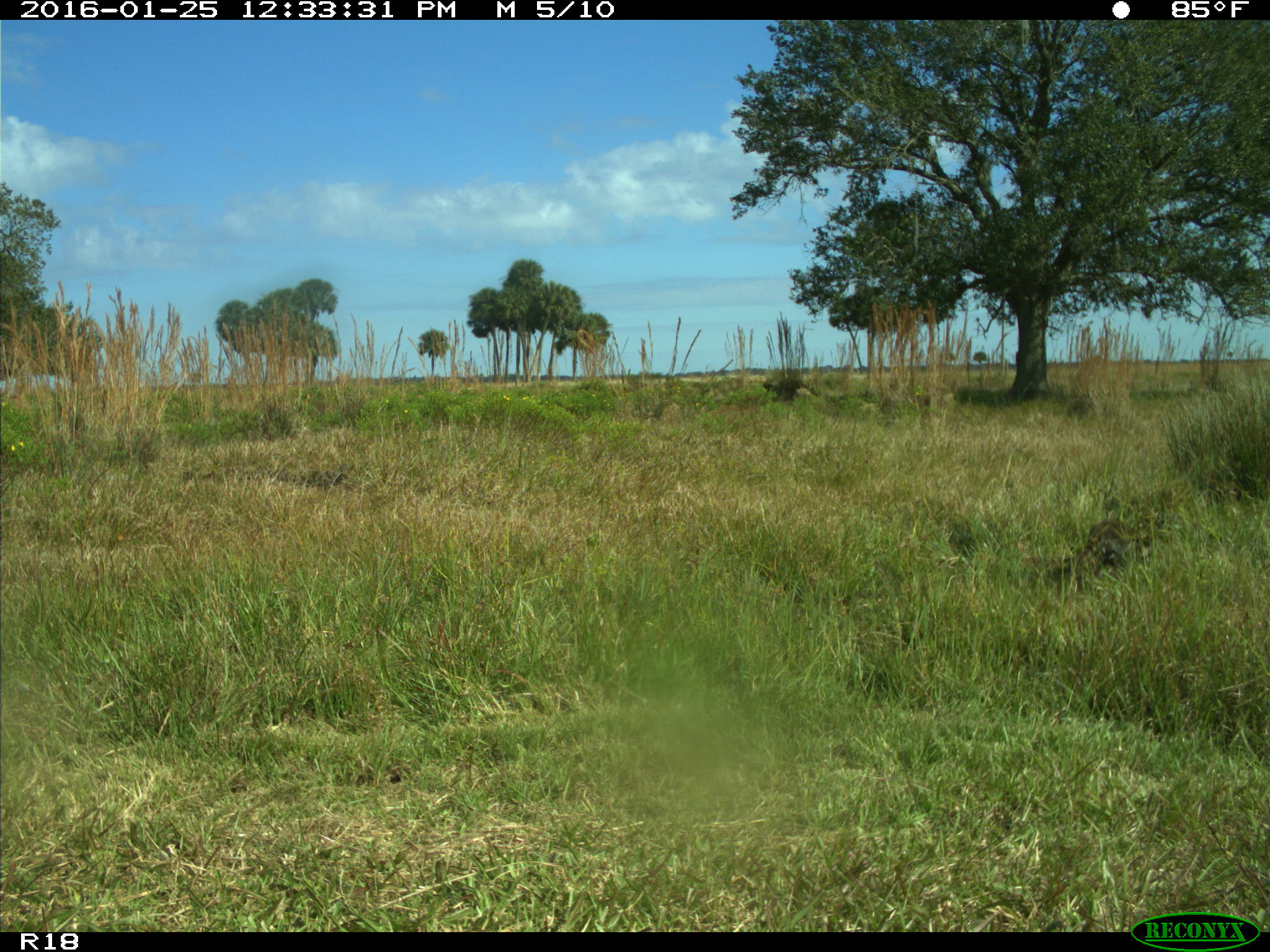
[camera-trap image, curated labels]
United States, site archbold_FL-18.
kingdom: Animalia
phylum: Chordata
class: Mammalia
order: Carnivora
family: Procyonidae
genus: Procyon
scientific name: Procyon lotor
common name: common raccoon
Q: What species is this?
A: Procyon lotor (common raccoon).